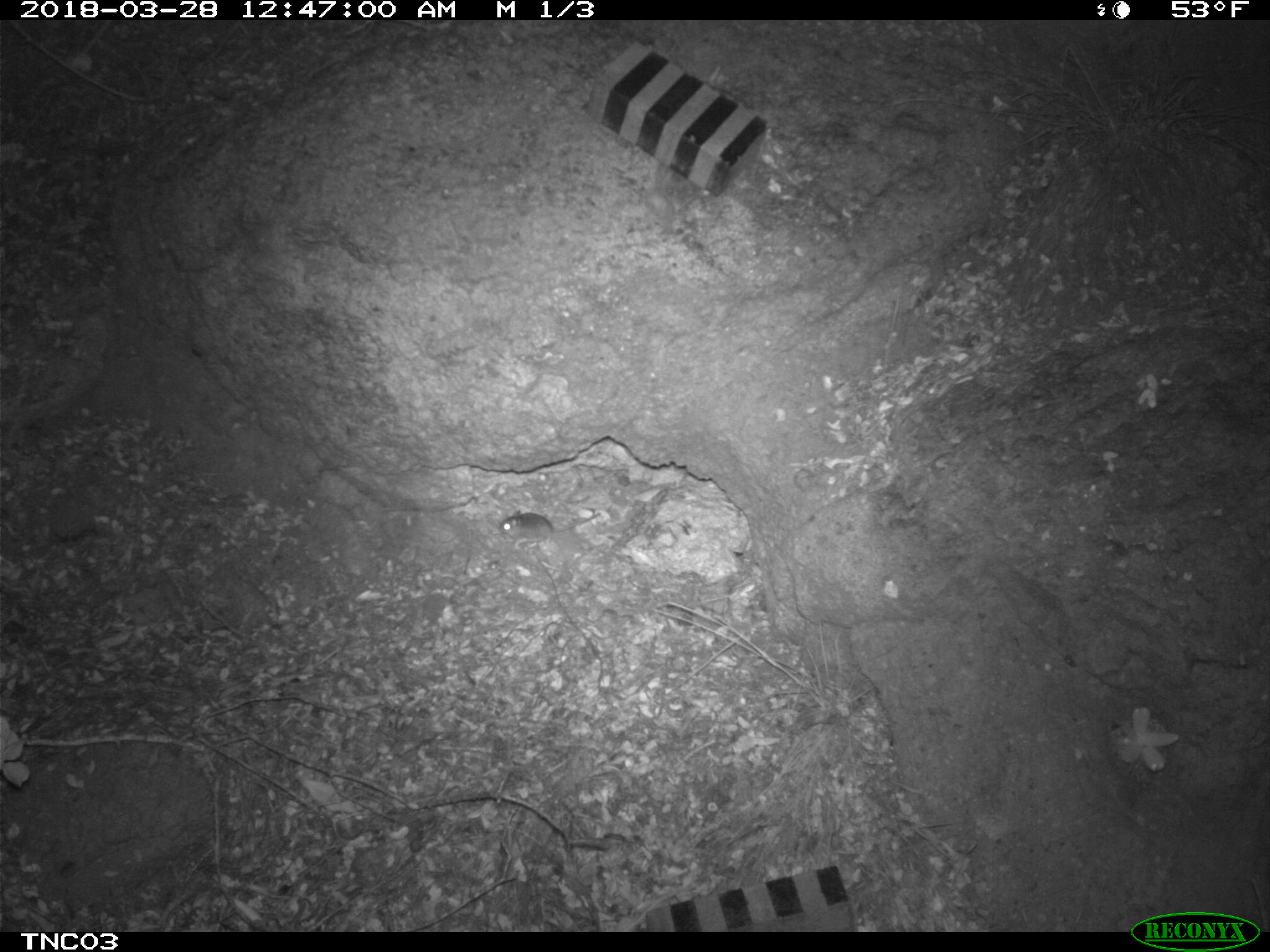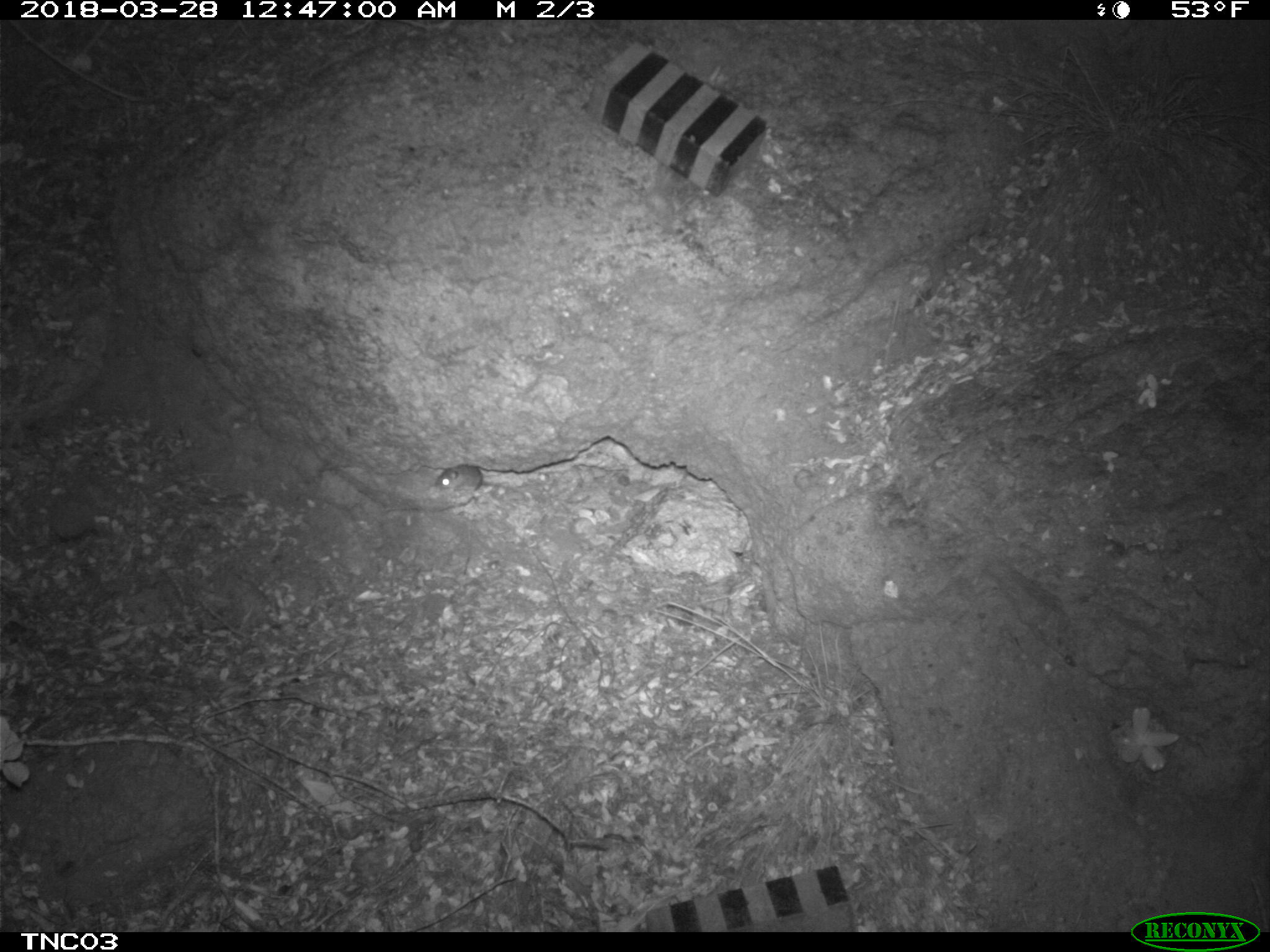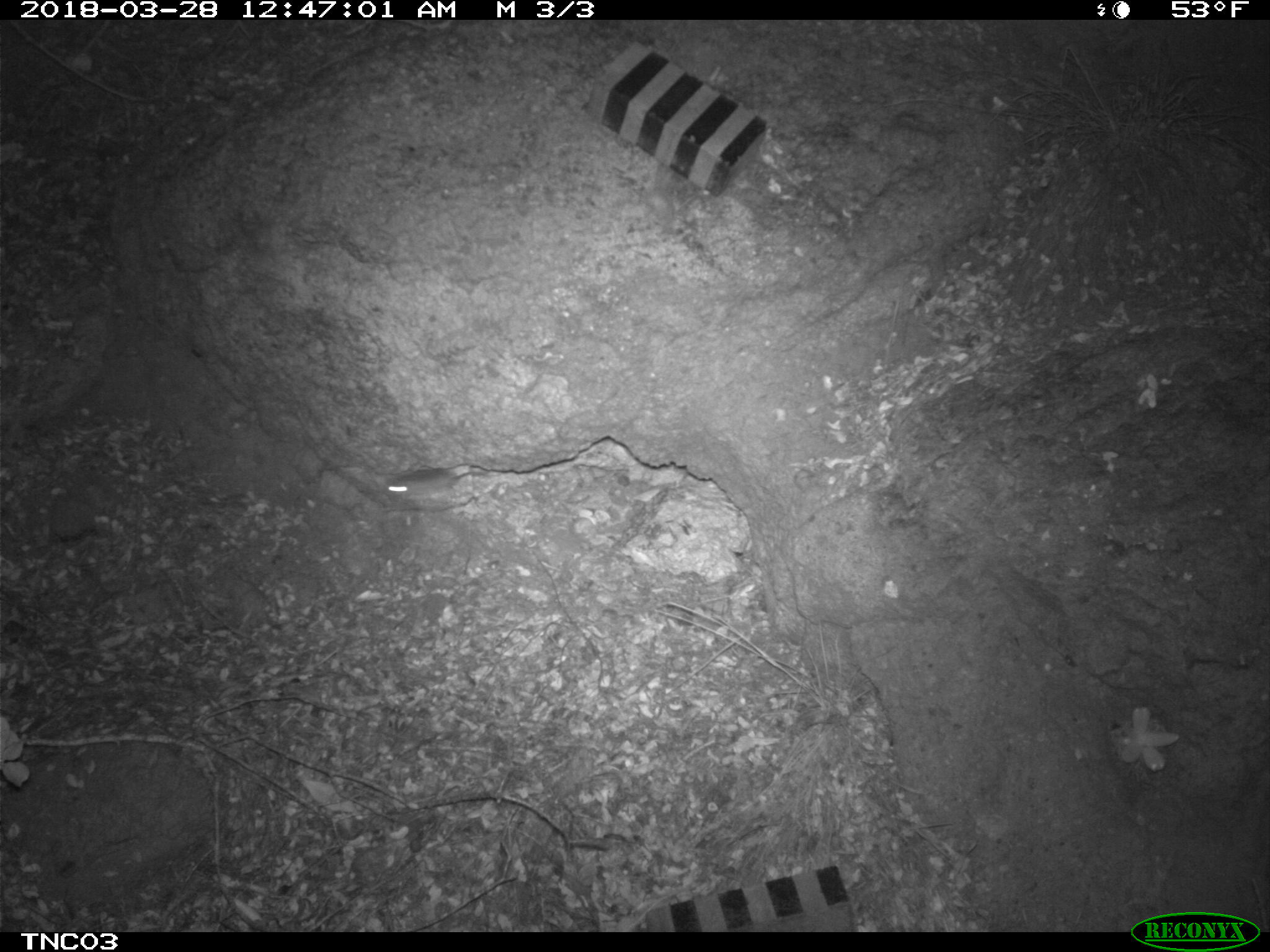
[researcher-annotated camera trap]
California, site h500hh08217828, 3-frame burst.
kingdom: Animalia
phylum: Chordata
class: Mammalia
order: Rodentia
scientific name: Rodentia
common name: rodent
Rodent (Rodentia).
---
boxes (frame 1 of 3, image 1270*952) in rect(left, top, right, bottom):
rodent: rect(498, 509, 600, 547)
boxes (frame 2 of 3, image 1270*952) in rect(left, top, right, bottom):
rodent: rect(427, 454, 533, 501)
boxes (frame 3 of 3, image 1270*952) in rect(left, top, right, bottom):
rodent: rect(385, 467, 488, 500)